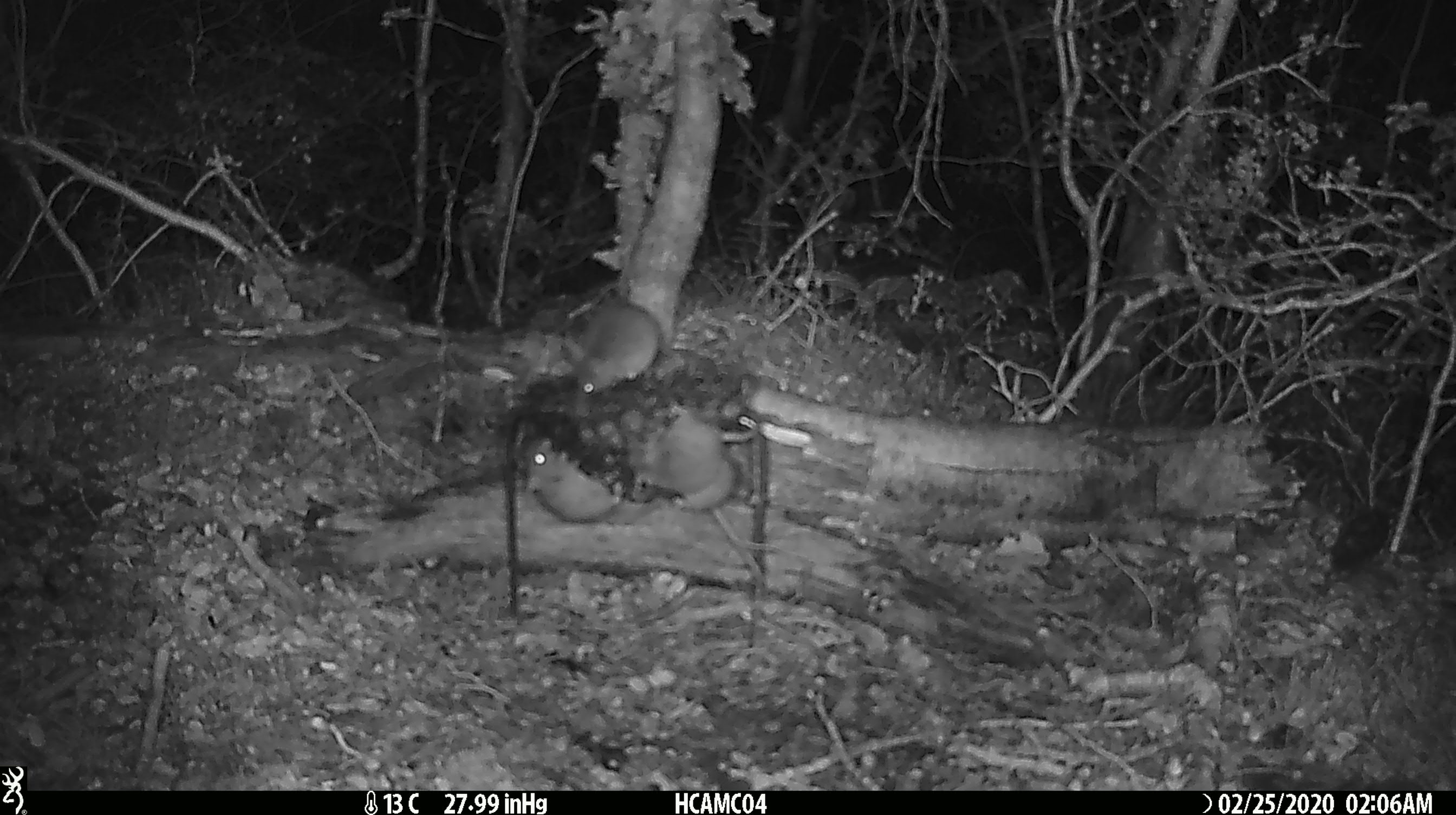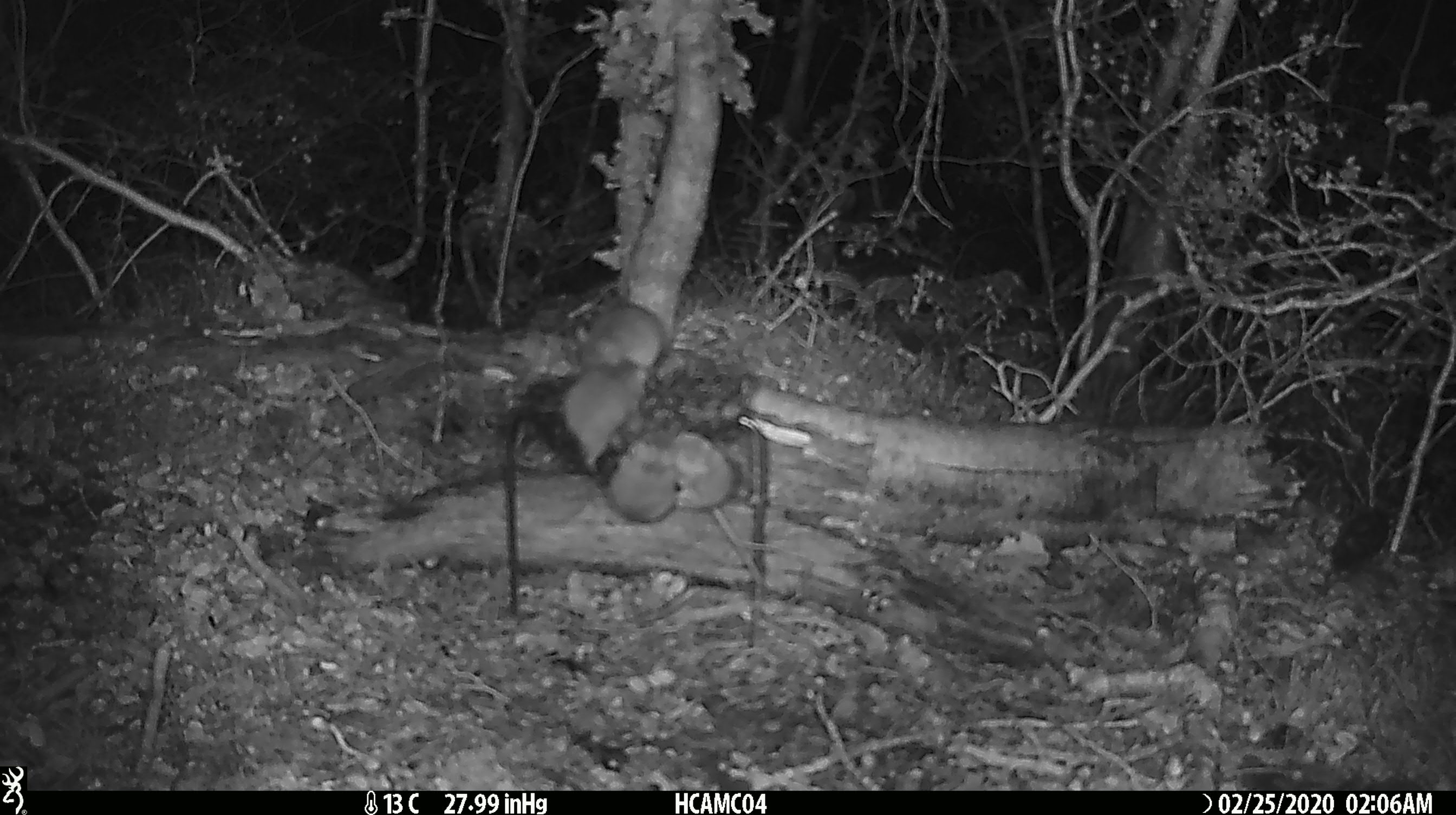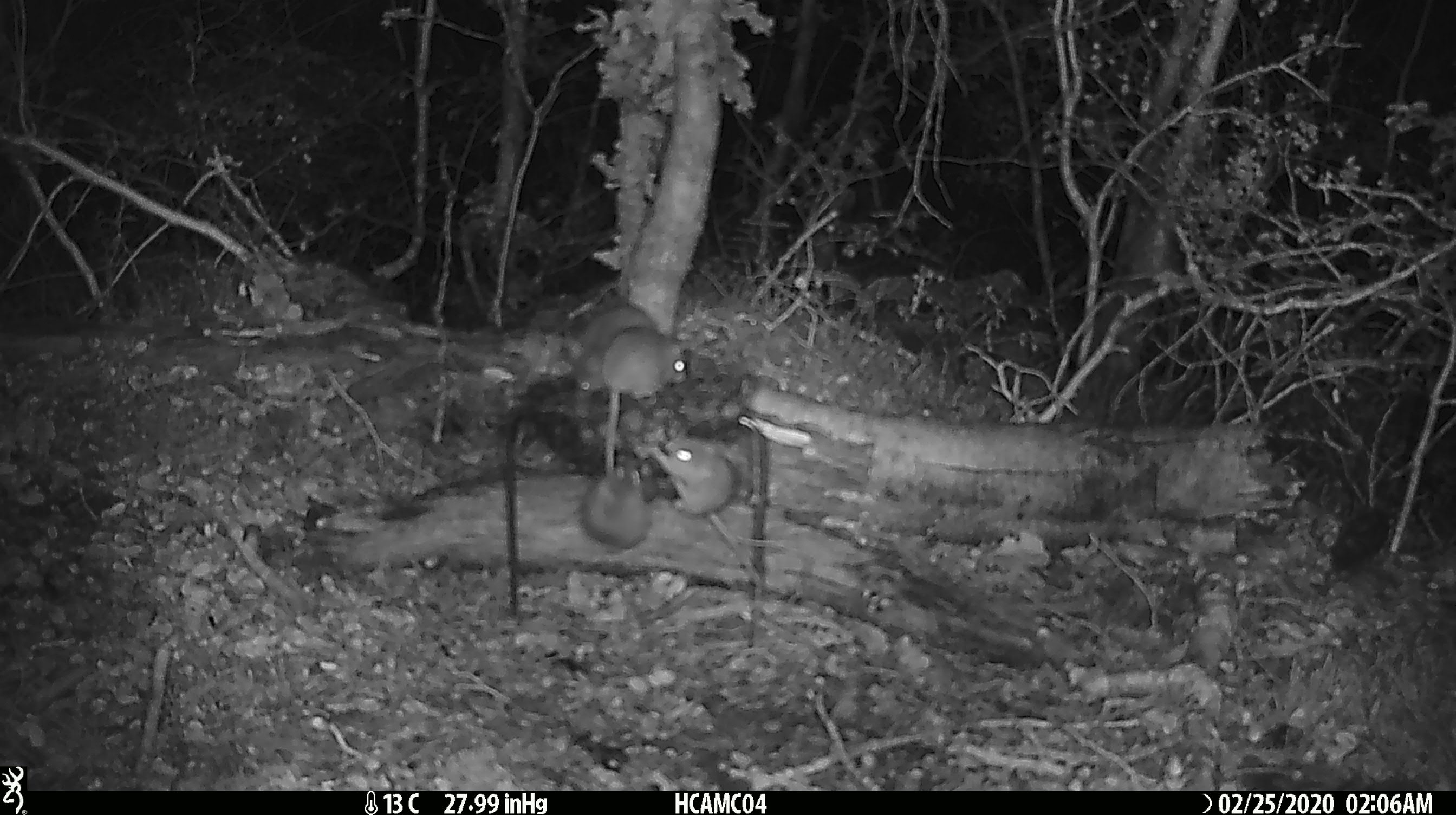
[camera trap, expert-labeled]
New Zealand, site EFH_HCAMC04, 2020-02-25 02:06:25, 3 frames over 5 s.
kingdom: Animalia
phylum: Chordata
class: Mammalia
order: Rodentia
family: Muridae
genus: Mus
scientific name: Mus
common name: mouse